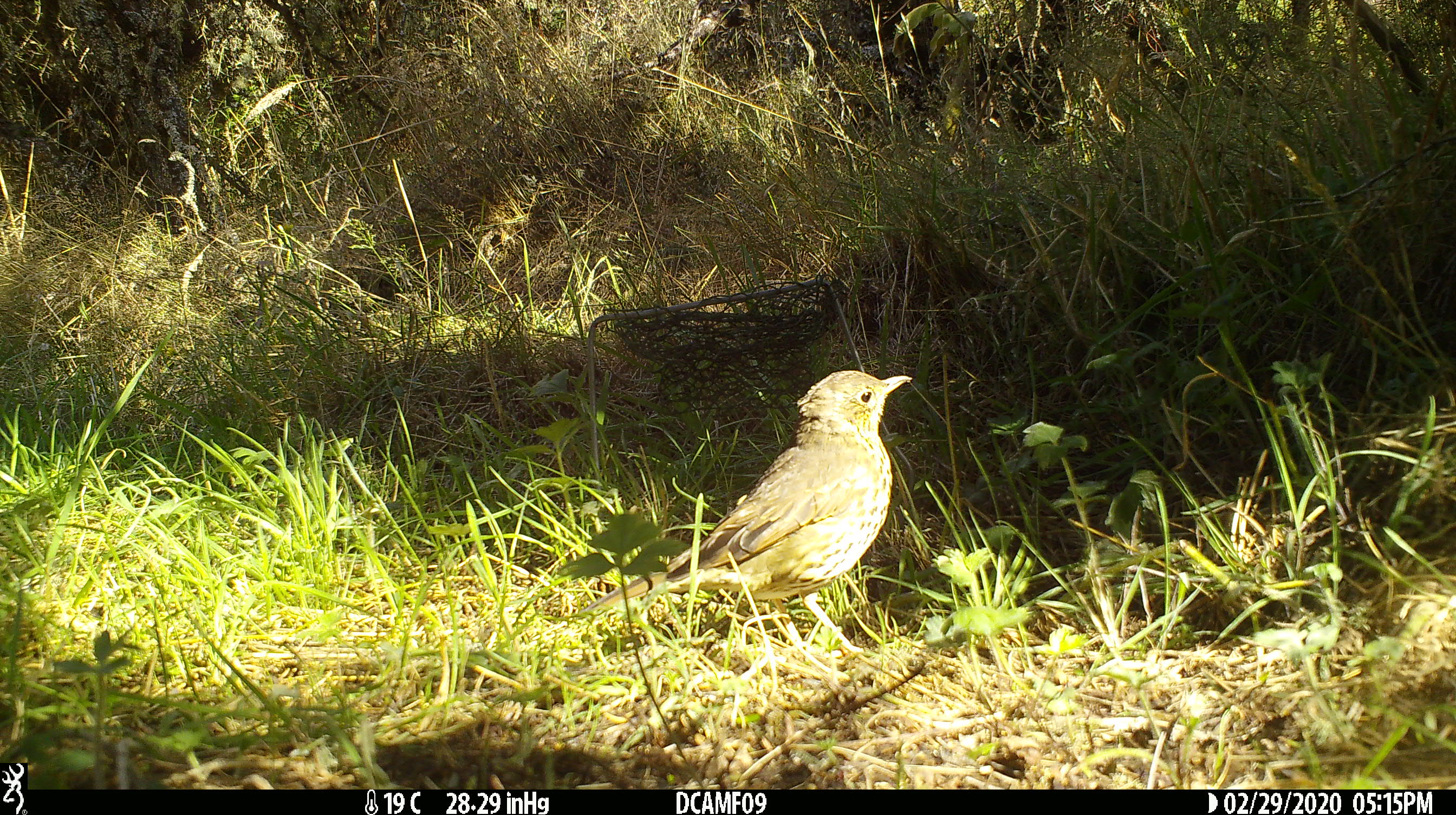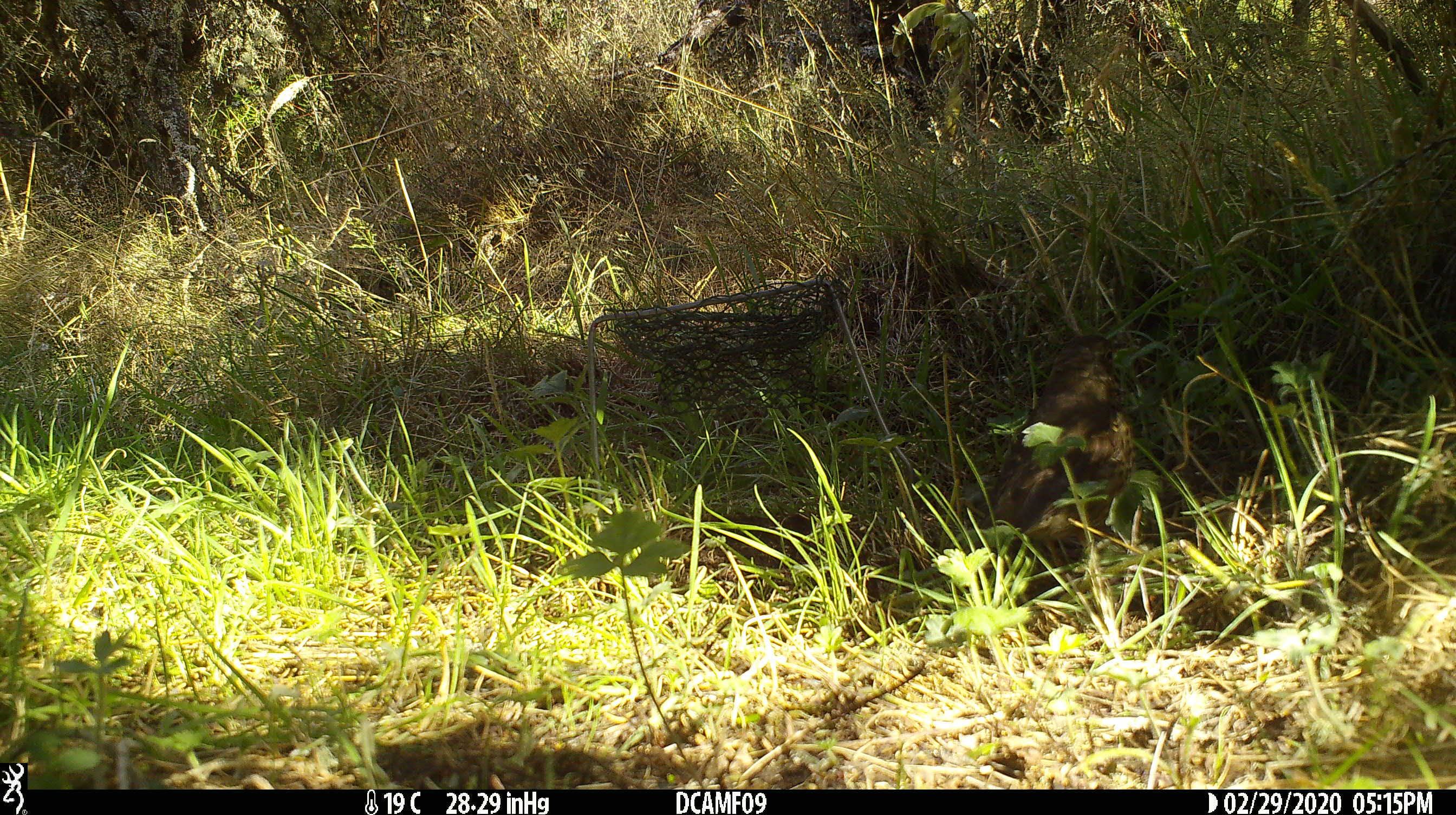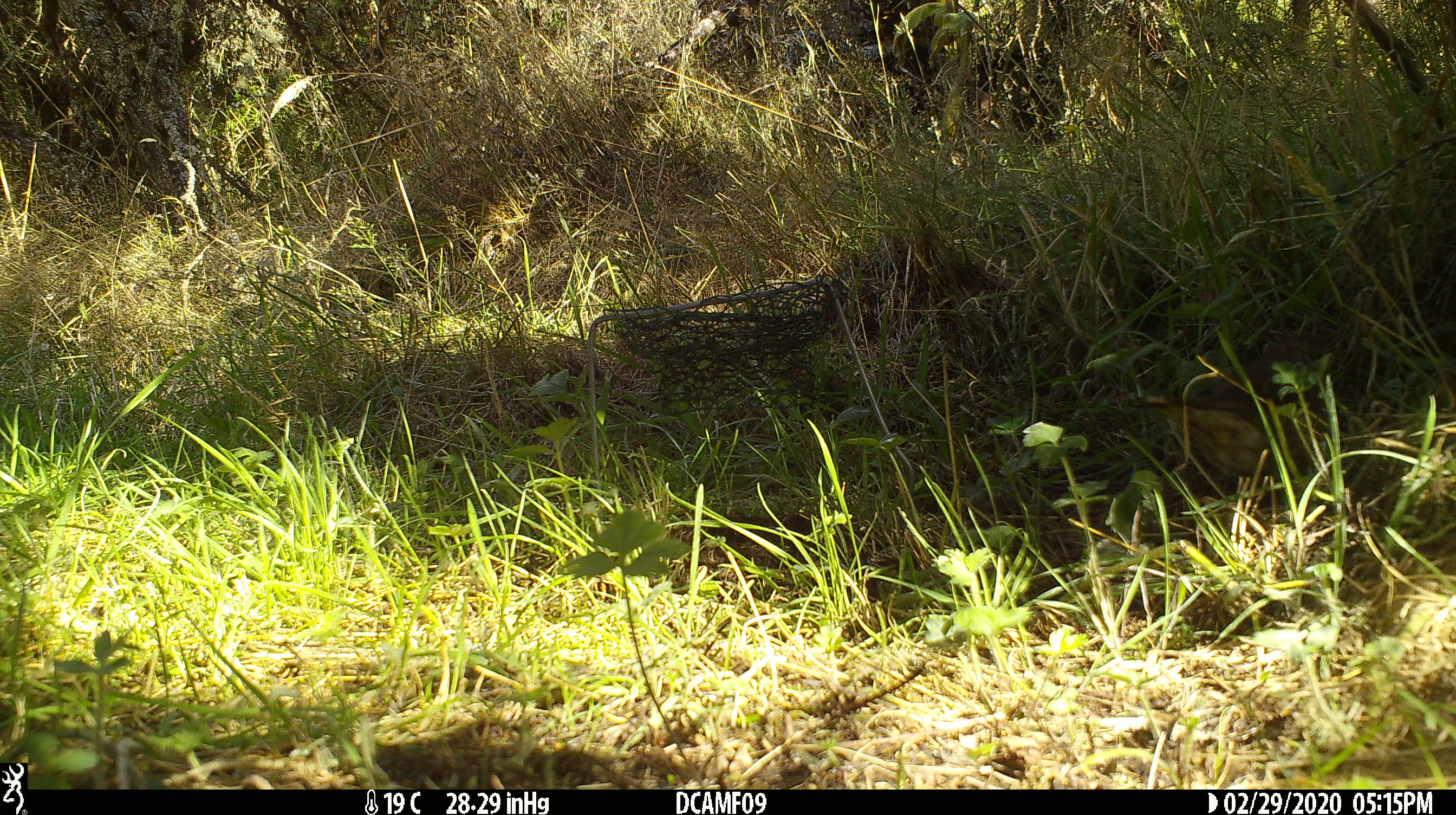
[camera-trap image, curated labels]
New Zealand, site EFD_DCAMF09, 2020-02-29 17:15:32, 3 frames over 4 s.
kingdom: Animalia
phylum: Chordata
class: Aves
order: Passeriformes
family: Turdidae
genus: Turdus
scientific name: Turdus philomelos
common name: song thrush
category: thrush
Thrush (song thrush) (Turdus philomelos).